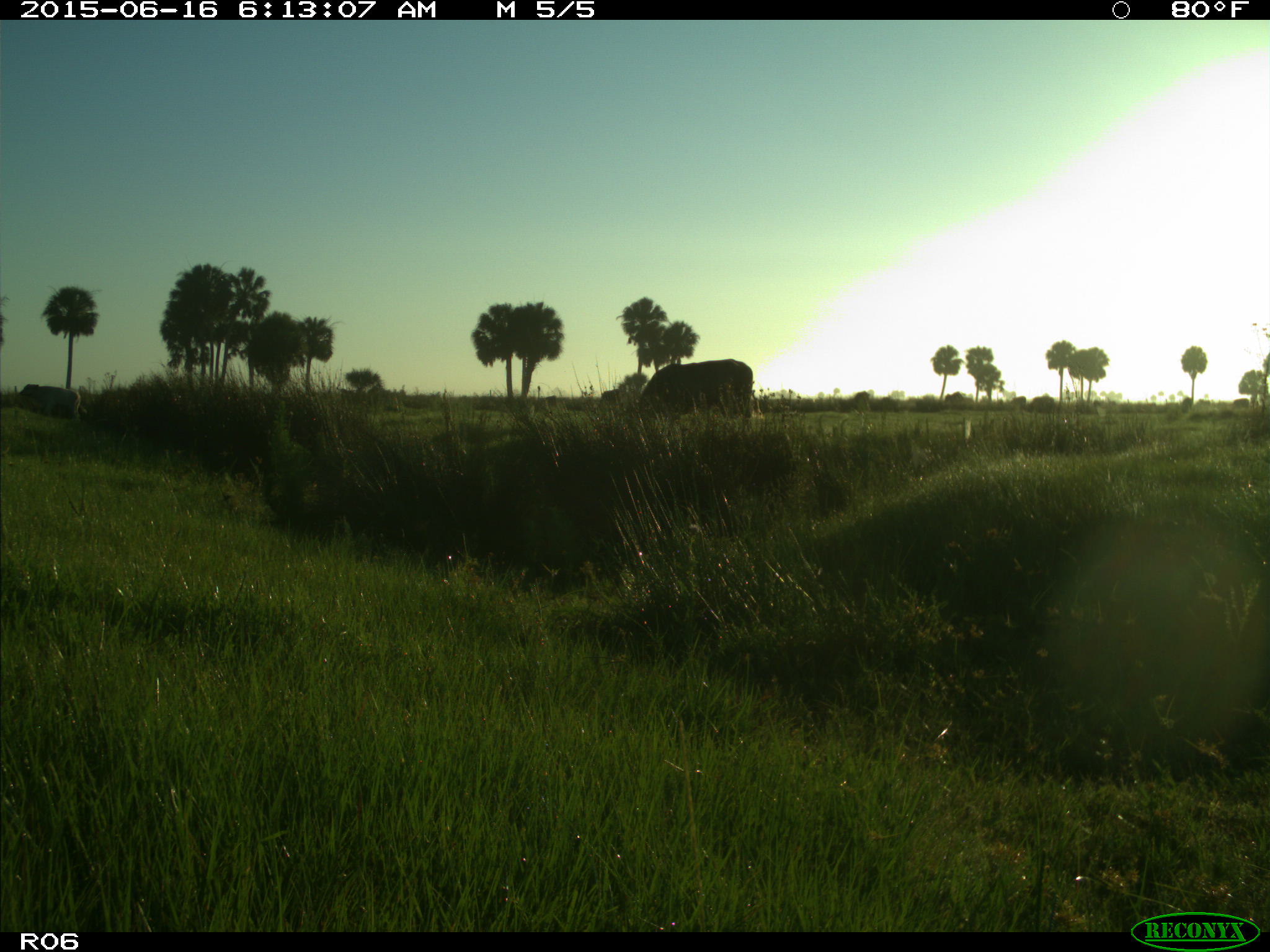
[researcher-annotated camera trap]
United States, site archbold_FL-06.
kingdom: Animalia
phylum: Chordata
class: Mammalia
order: Artiodactyla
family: Bovidae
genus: Bos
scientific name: Bos taurus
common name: domestic cow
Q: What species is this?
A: Bos taurus (domestic cow).